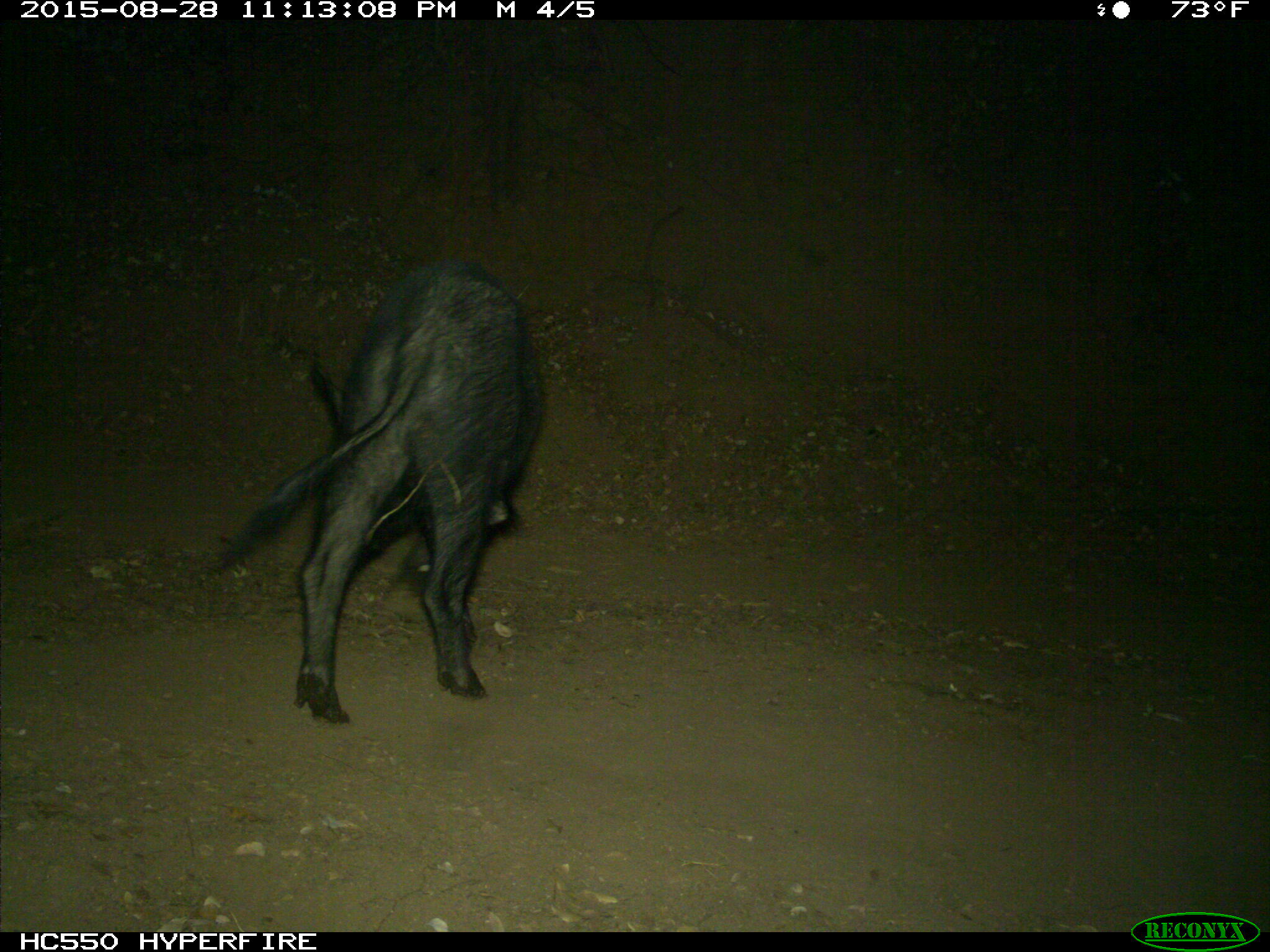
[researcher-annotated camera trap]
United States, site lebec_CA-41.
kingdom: Animalia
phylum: Chordata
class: Mammalia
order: Artiodactyla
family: Suidae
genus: Sus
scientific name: Sus scrofa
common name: wild boar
Sus scrofa (wild boar).